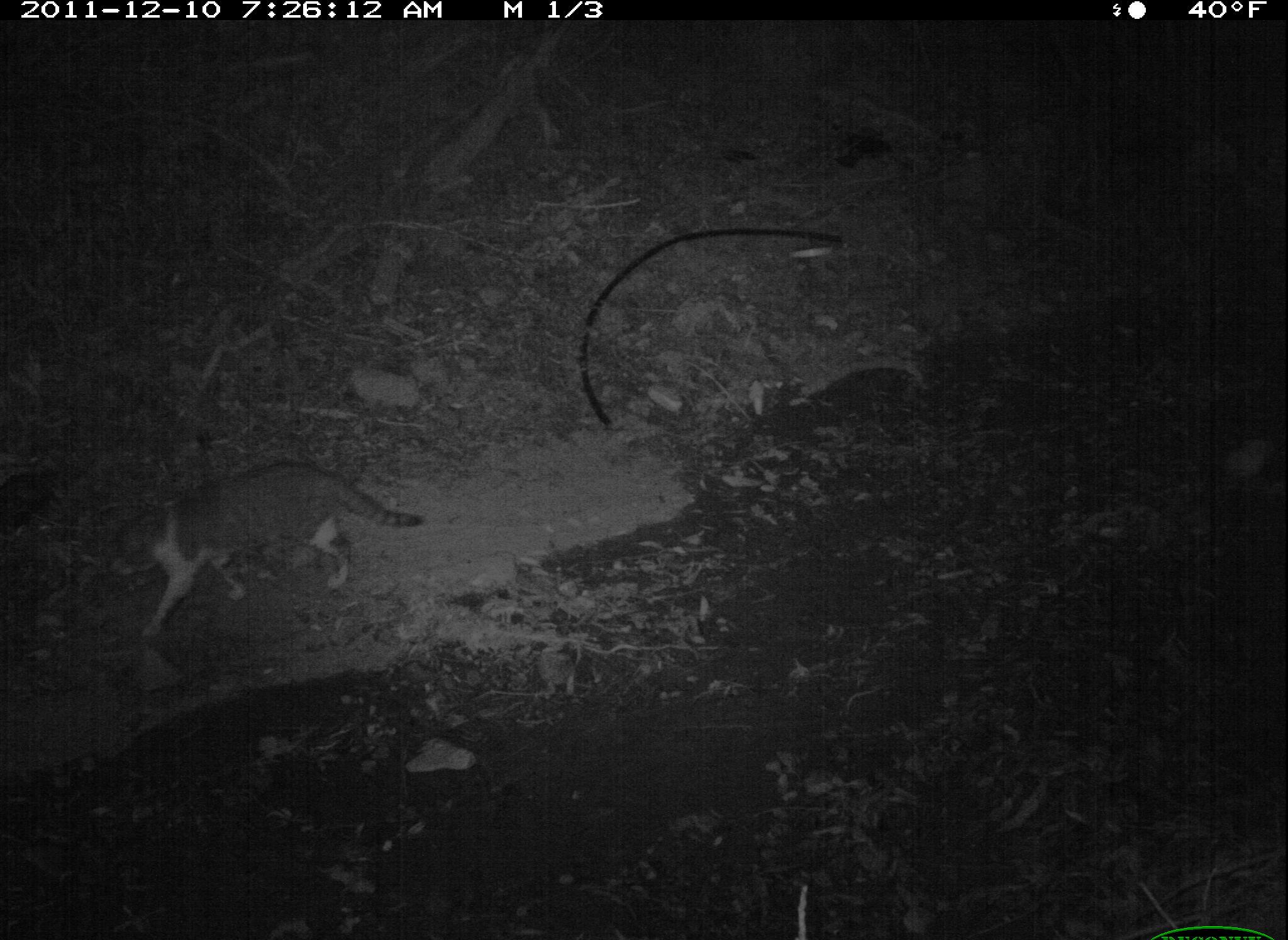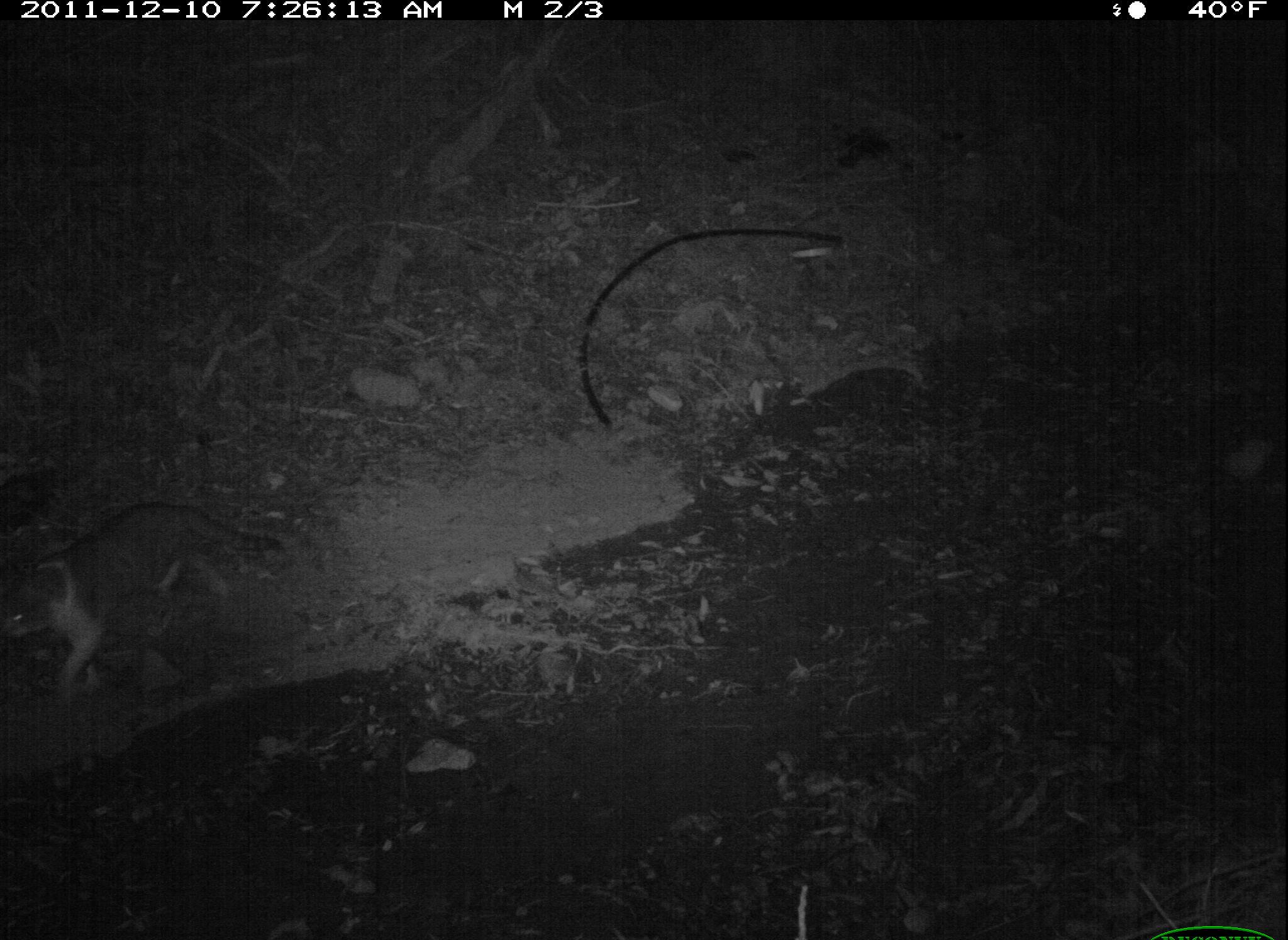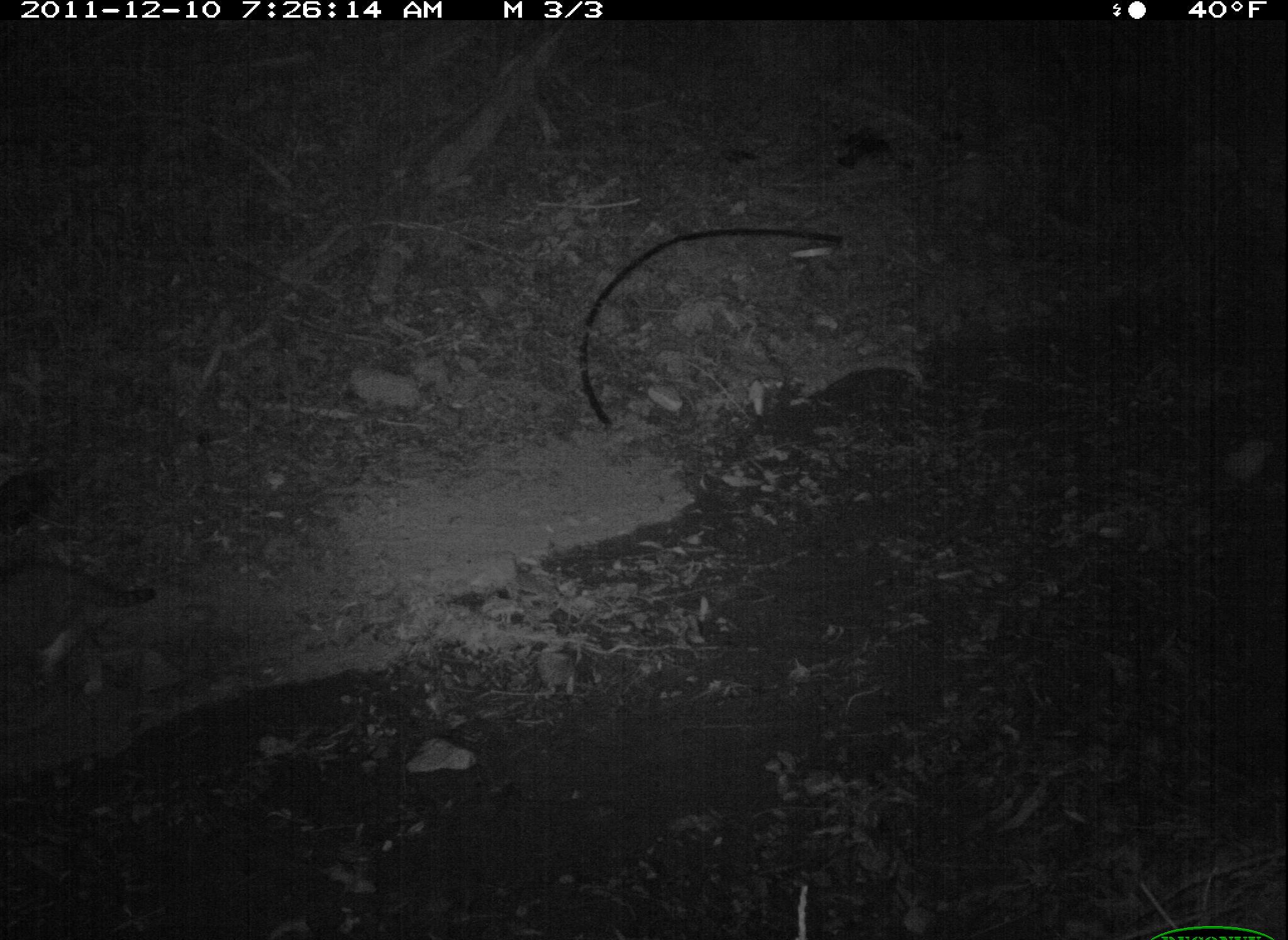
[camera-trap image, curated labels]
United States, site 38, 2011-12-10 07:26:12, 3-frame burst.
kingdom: Animalia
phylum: Chordata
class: Mammalia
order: Carnivora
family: Felidae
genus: Felis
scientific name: Felis catus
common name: cat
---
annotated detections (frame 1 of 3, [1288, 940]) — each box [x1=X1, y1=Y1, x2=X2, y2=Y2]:
cat: [x1=90, y1=453, x2=436, y2=652]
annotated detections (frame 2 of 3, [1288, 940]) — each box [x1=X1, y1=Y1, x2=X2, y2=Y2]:
cat: [x1=10, y1=477, x2=296, y2=694]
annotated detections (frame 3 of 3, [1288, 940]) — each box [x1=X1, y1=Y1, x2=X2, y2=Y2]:
cat: [x1=0, y1=541, x2=171, y2=712]